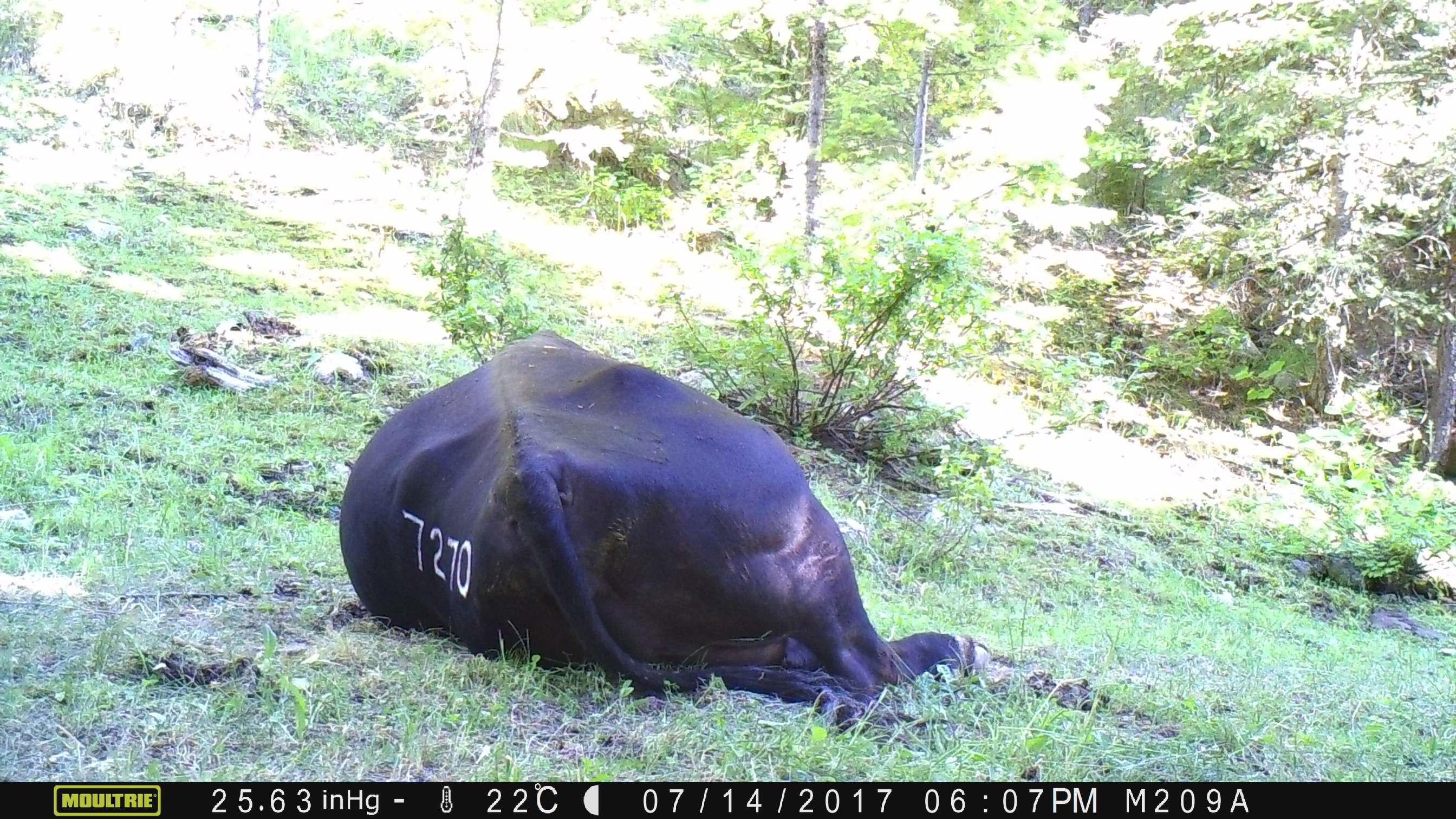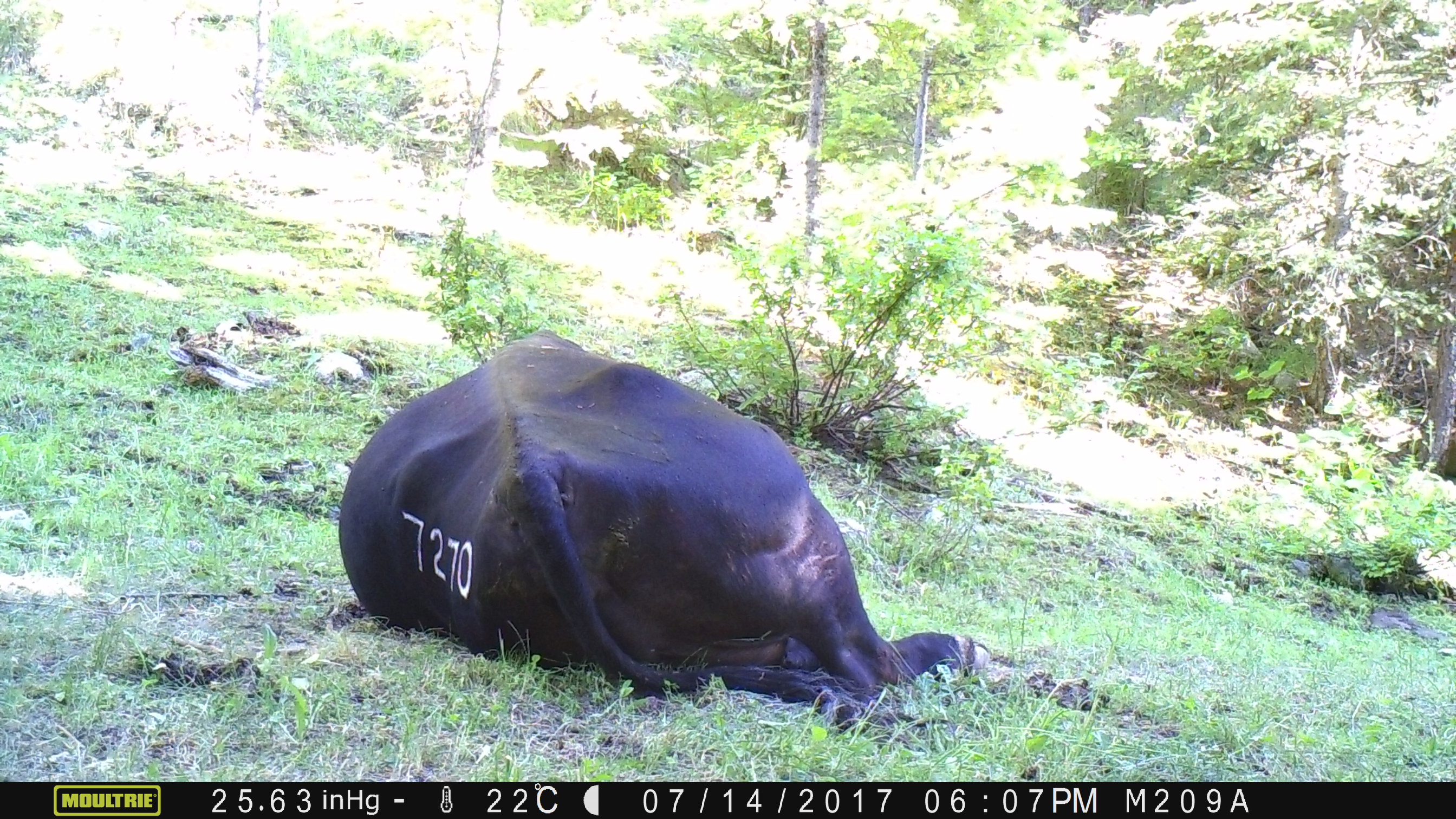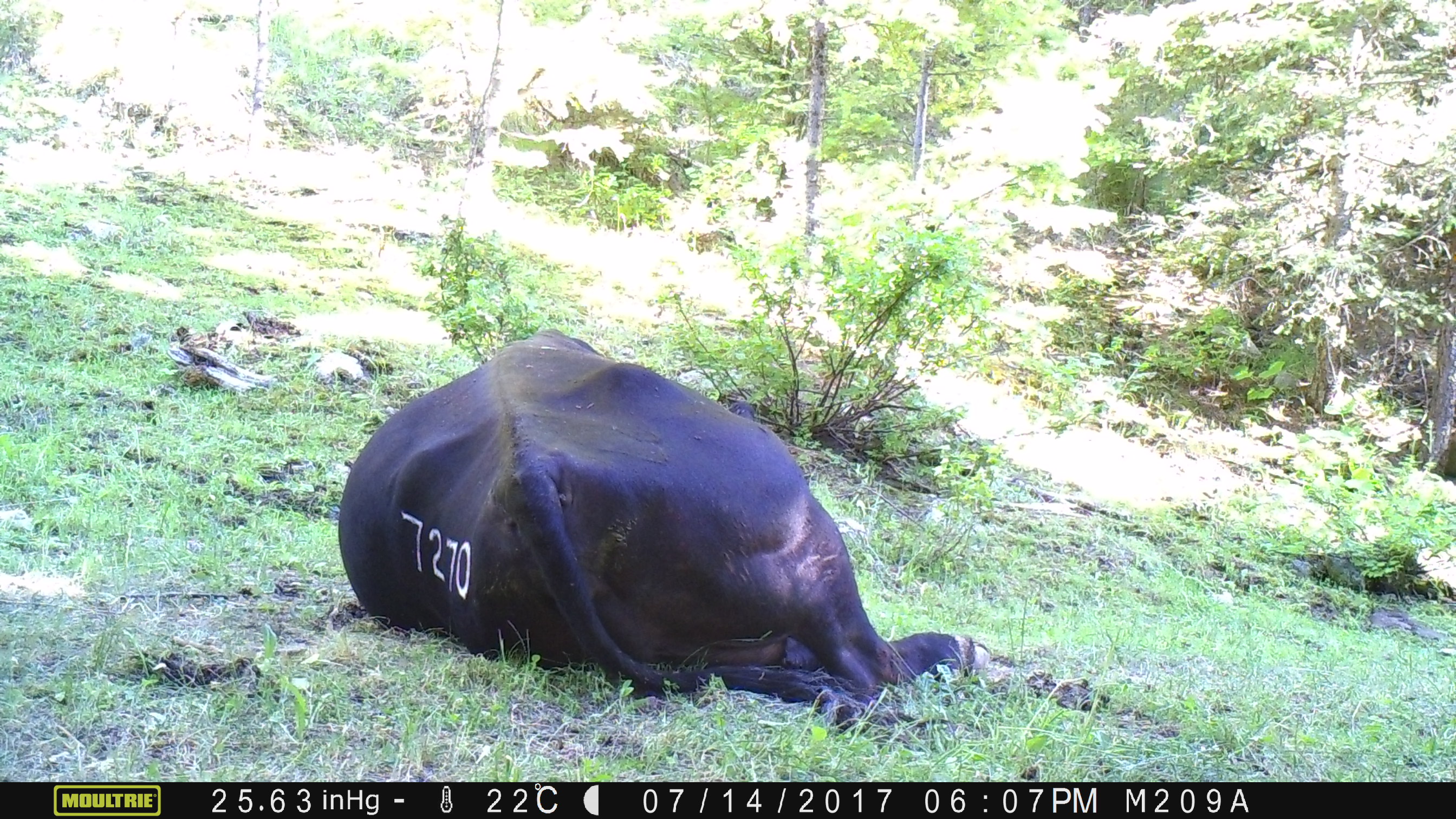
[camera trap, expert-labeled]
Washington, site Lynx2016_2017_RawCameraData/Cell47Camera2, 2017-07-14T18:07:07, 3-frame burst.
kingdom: Animalia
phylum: Chordata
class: Mammalia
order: Artiodactyla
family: Bovidae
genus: Bos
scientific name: Bos taurus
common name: domestic cattle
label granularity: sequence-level